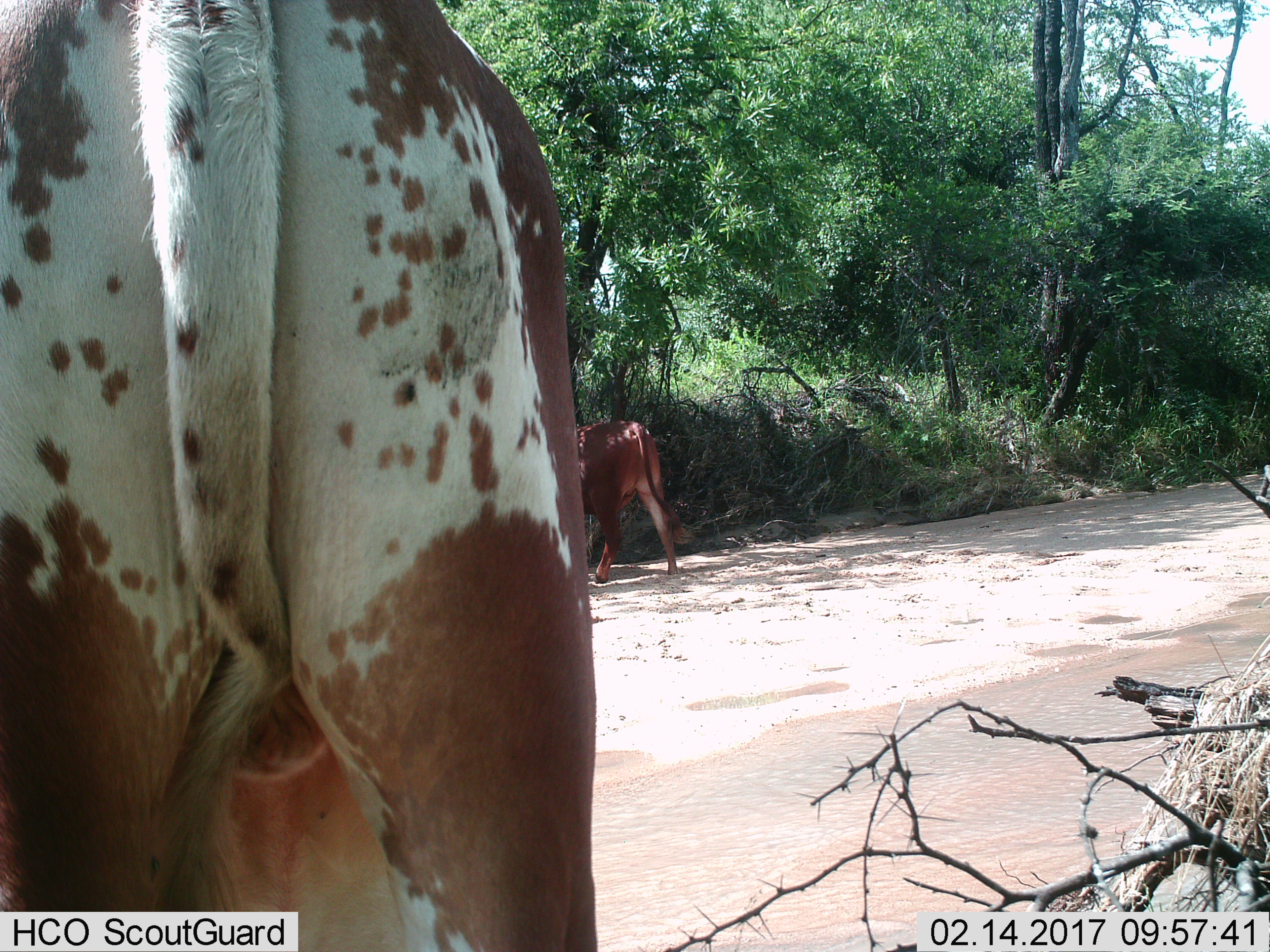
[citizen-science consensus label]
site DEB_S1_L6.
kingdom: Animalia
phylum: Chordata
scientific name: Vertebrata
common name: domestic animal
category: domesticanimal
Domesticanimal (domestic animal) (Vertebrata), count 2. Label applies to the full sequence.